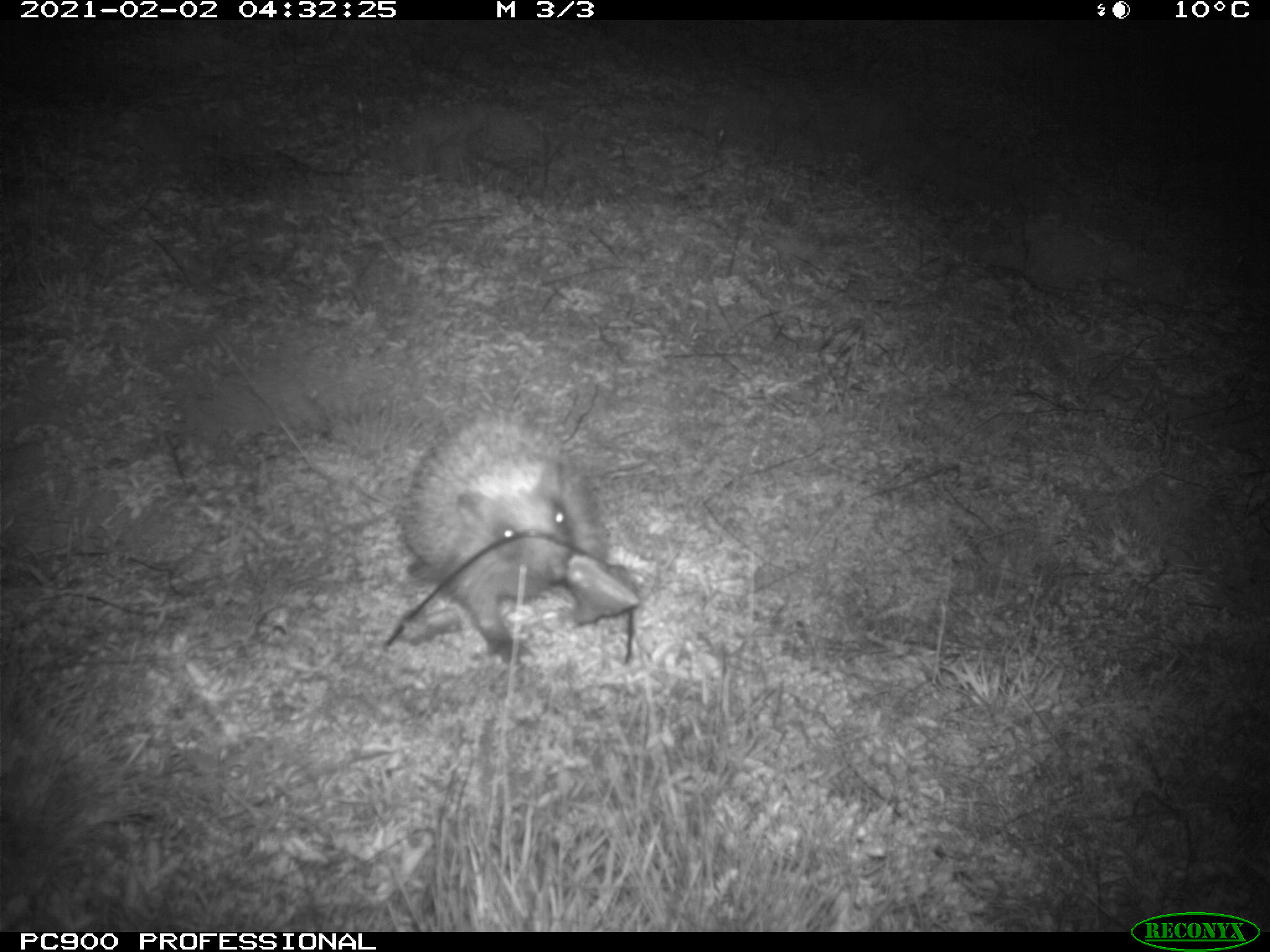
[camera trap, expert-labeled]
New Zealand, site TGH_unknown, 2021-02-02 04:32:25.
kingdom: Animalia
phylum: Chordata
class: Mammalia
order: Eulipotyphla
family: Erinaceidae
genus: Erinaceus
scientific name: Erinaceus europaeus europaeus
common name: european hedgehog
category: hedgehog